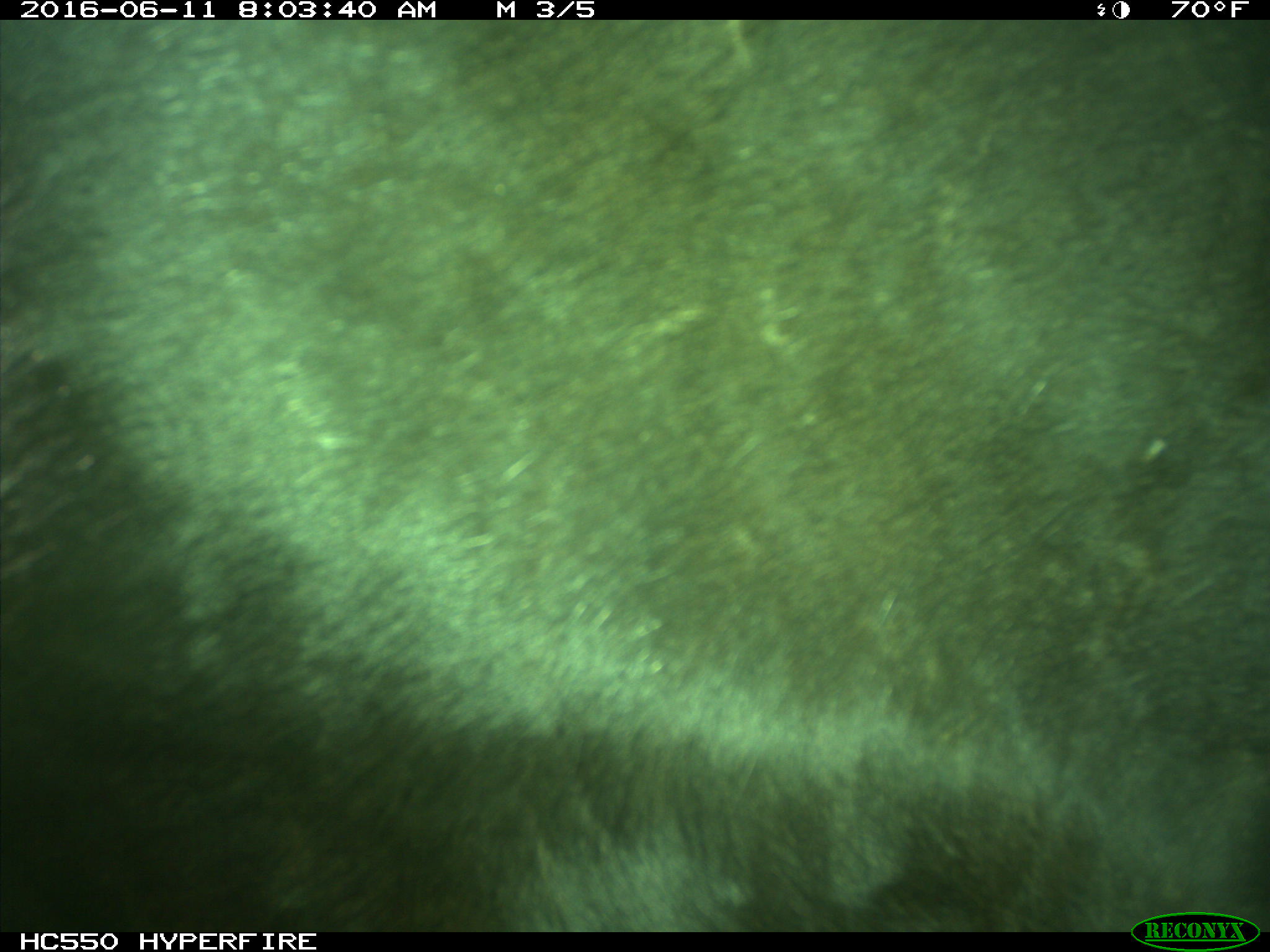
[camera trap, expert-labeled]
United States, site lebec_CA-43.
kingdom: Animalia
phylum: Chordata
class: Mammalia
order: Artiodactyla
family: Bovidae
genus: Bos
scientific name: Bos taurus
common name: domestic cow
Bos taurus (domestic cow).